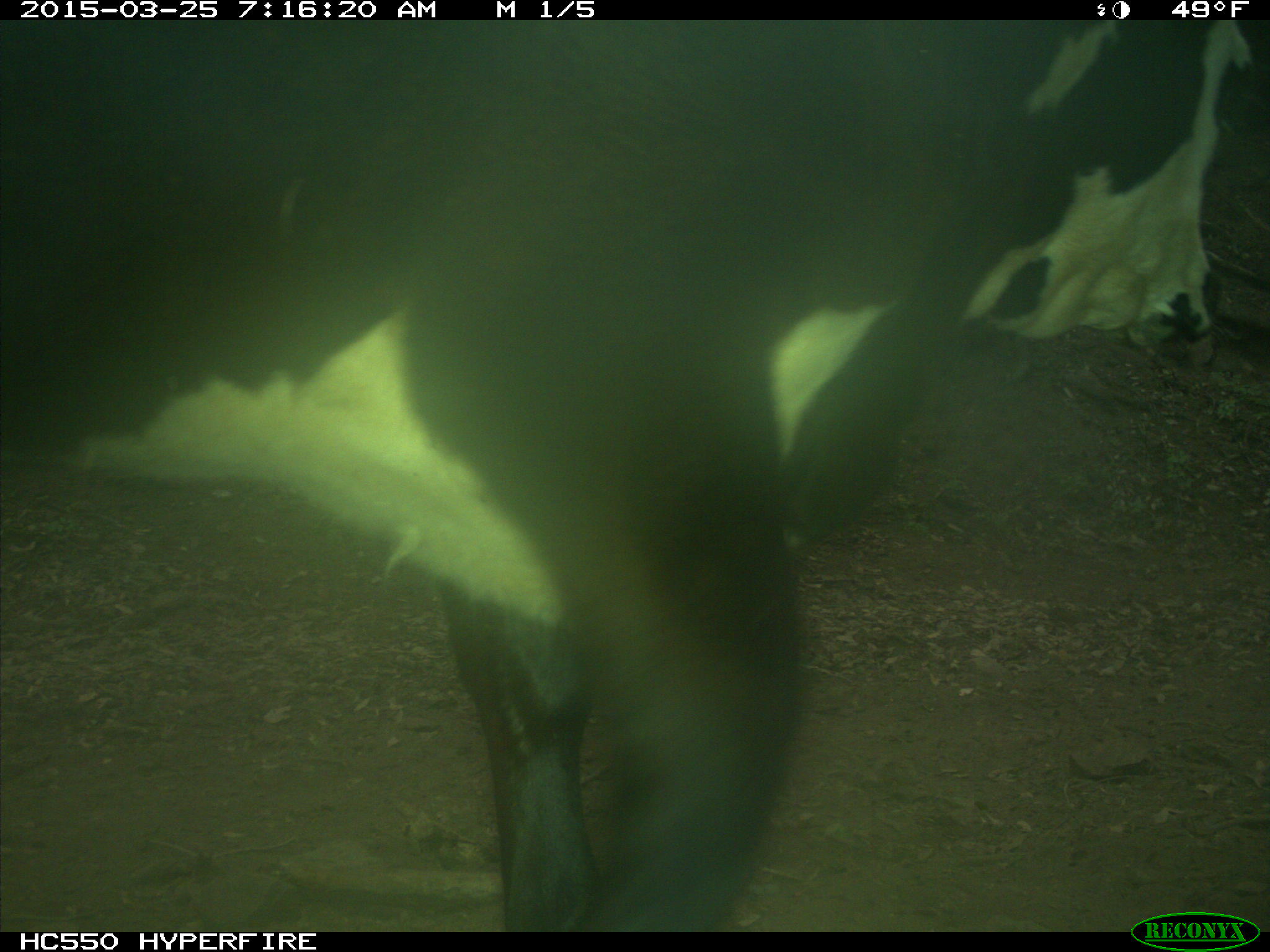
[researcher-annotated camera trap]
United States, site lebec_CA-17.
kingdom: Animalia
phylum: Chordata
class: Mammalia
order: Artiodactyla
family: Bovidae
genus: Bos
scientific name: Bos taurus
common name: domestic cow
Bos taurus (domestic cow).